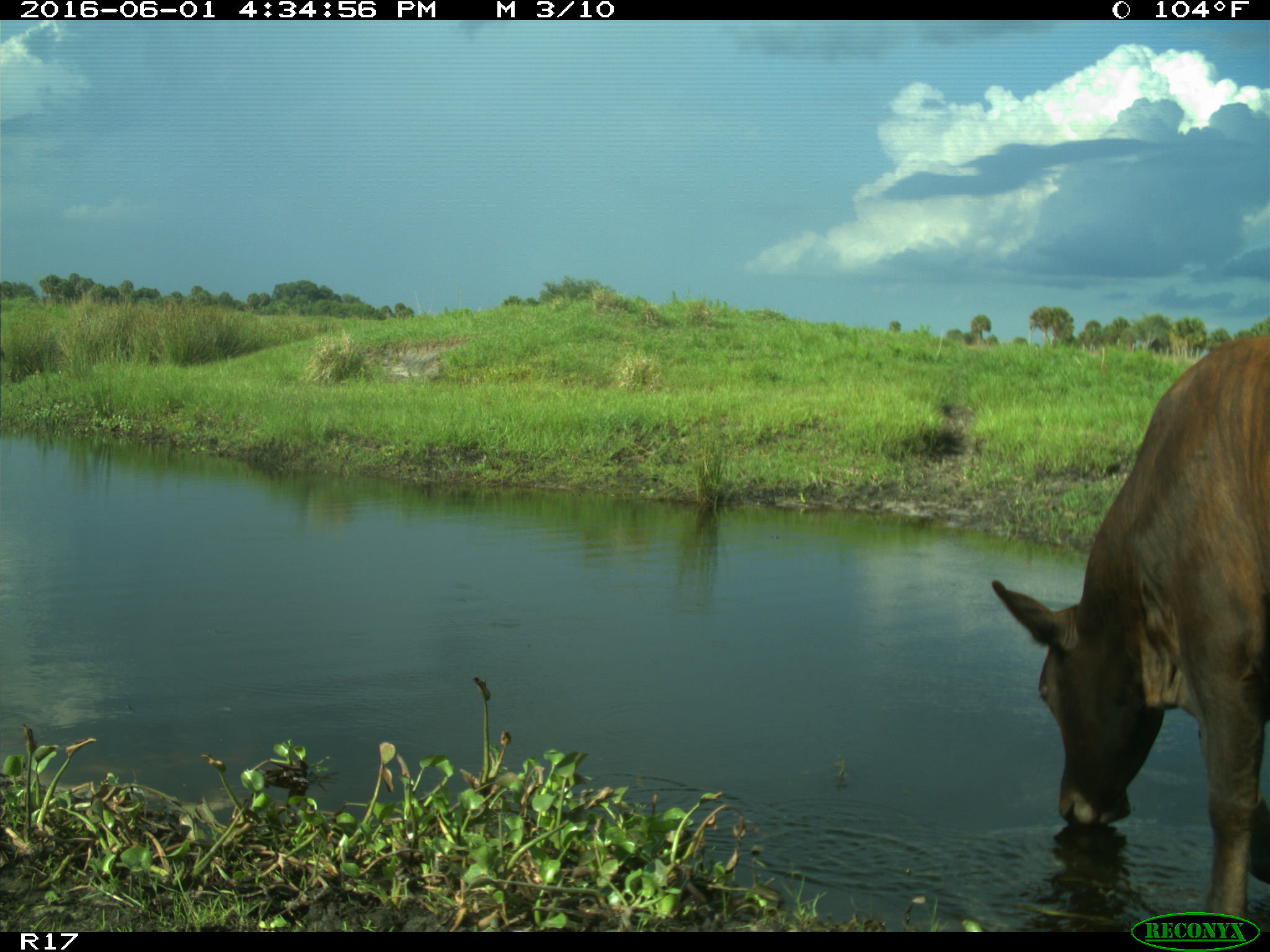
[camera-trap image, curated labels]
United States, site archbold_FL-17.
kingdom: Animalia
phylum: Chordata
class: Mammalia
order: Artiodactyla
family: Bovidae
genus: Bos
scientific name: Bos taurus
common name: domestic cow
Bos taurus (domestic cow).